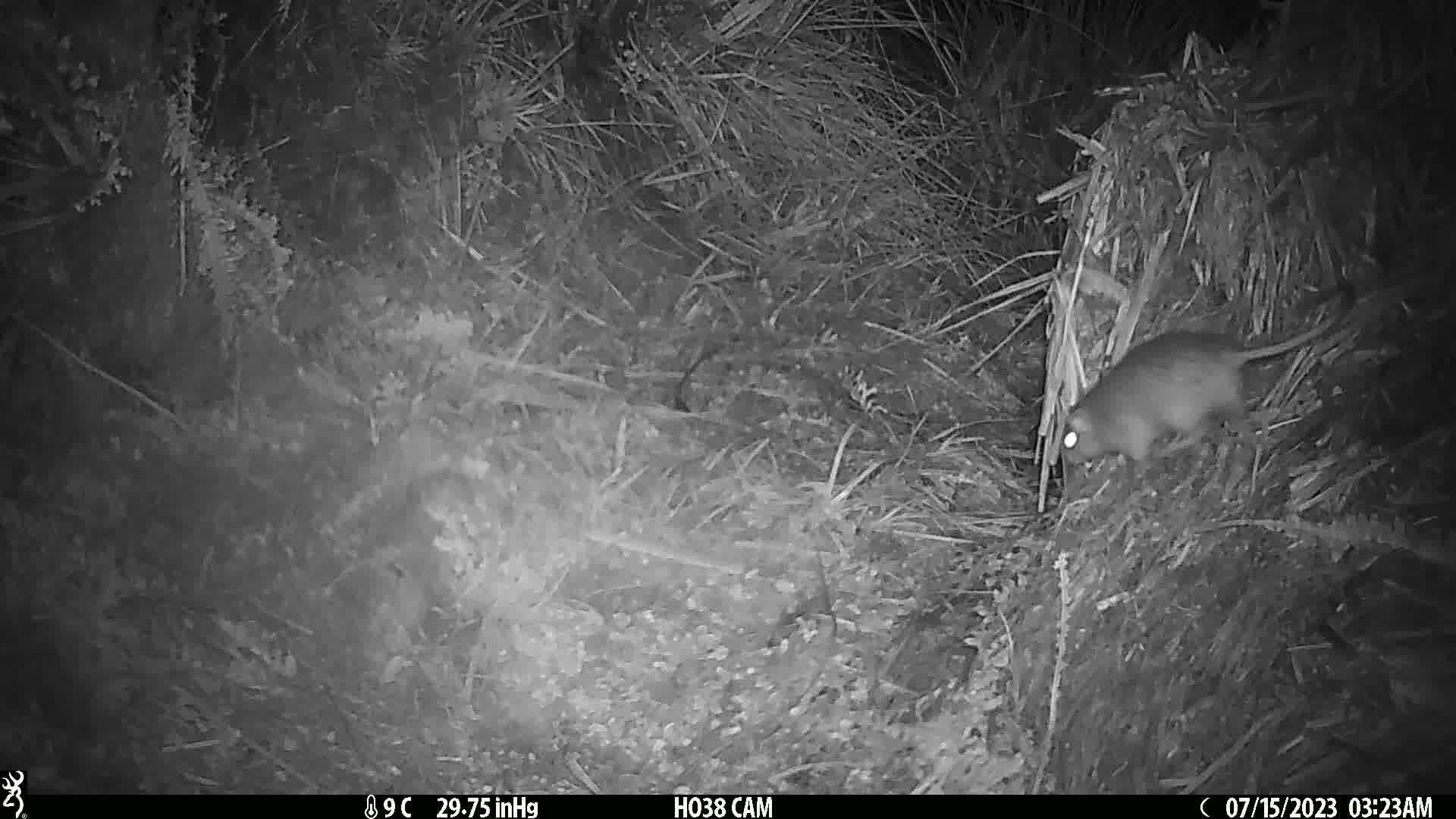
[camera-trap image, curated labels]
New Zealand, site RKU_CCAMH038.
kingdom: Animalia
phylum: Chordata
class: Mammalia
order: Rodentia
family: Muridae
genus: Rattus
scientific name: Rattus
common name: rat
Rat (Rattus).